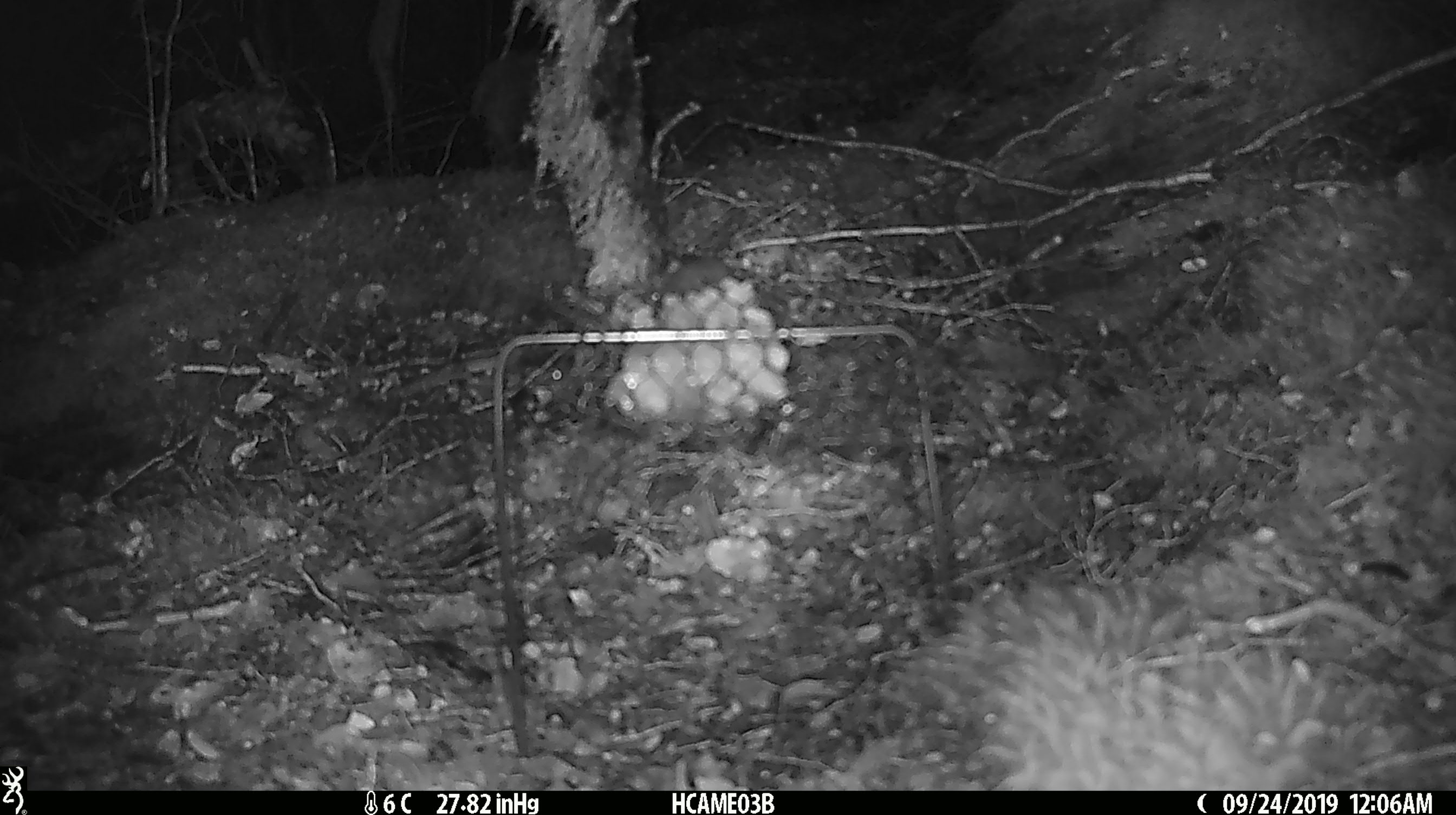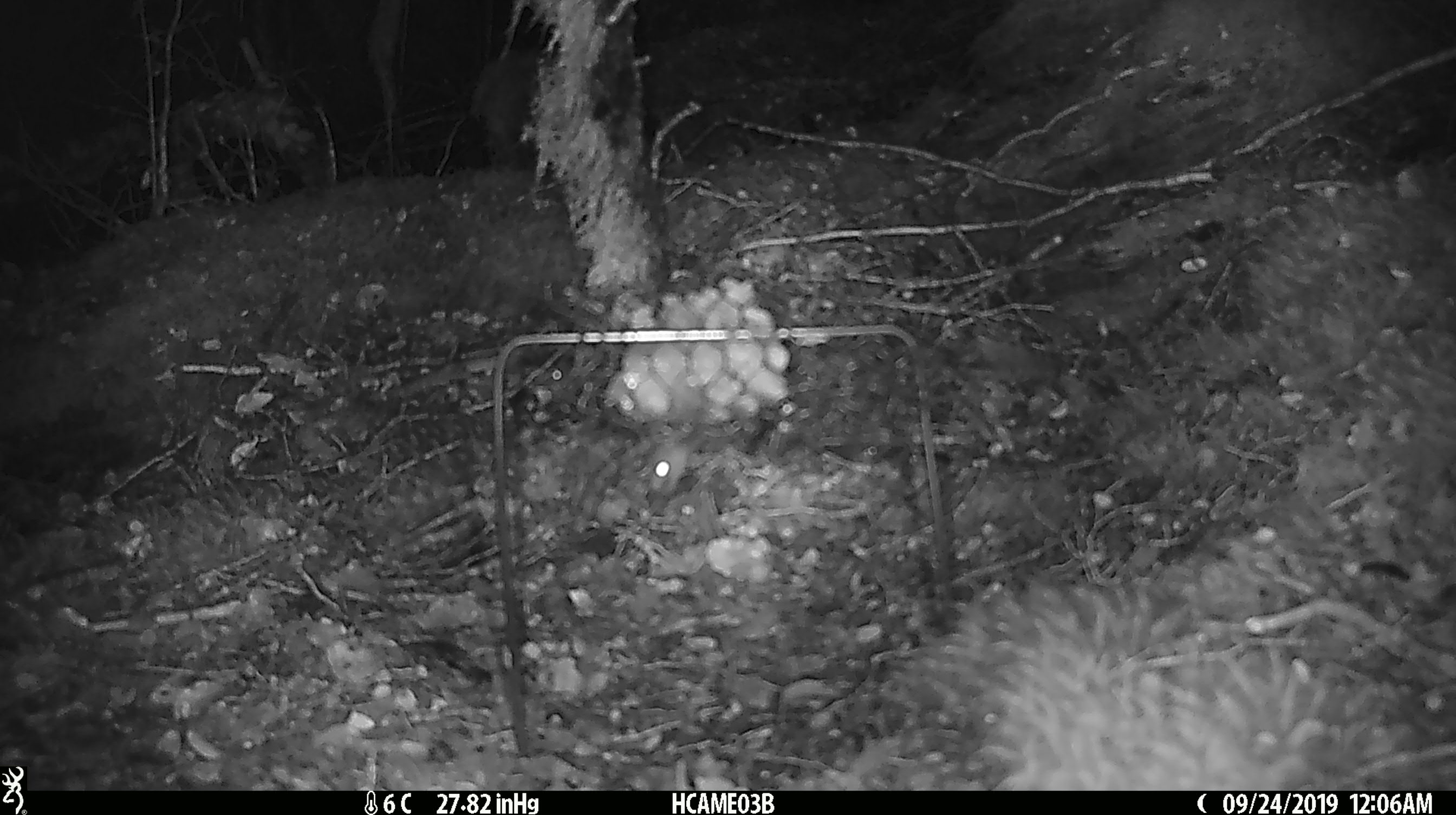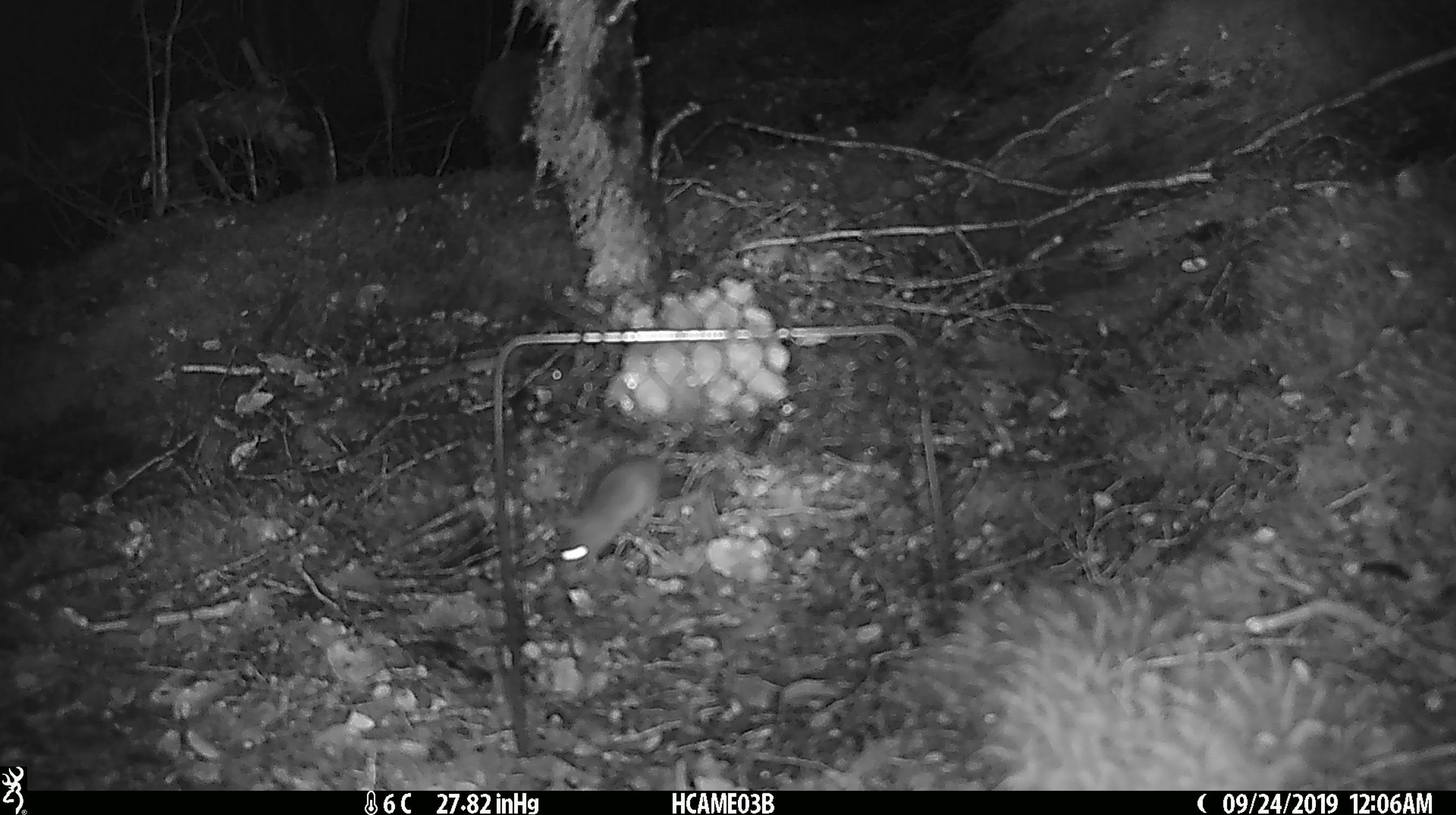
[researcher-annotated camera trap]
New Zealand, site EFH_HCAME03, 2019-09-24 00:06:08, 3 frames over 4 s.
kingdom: Animalia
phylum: Chordata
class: Mammalia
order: Rodentia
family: Muridae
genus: Mus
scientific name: Mus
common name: mouse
Mouse (Mus).